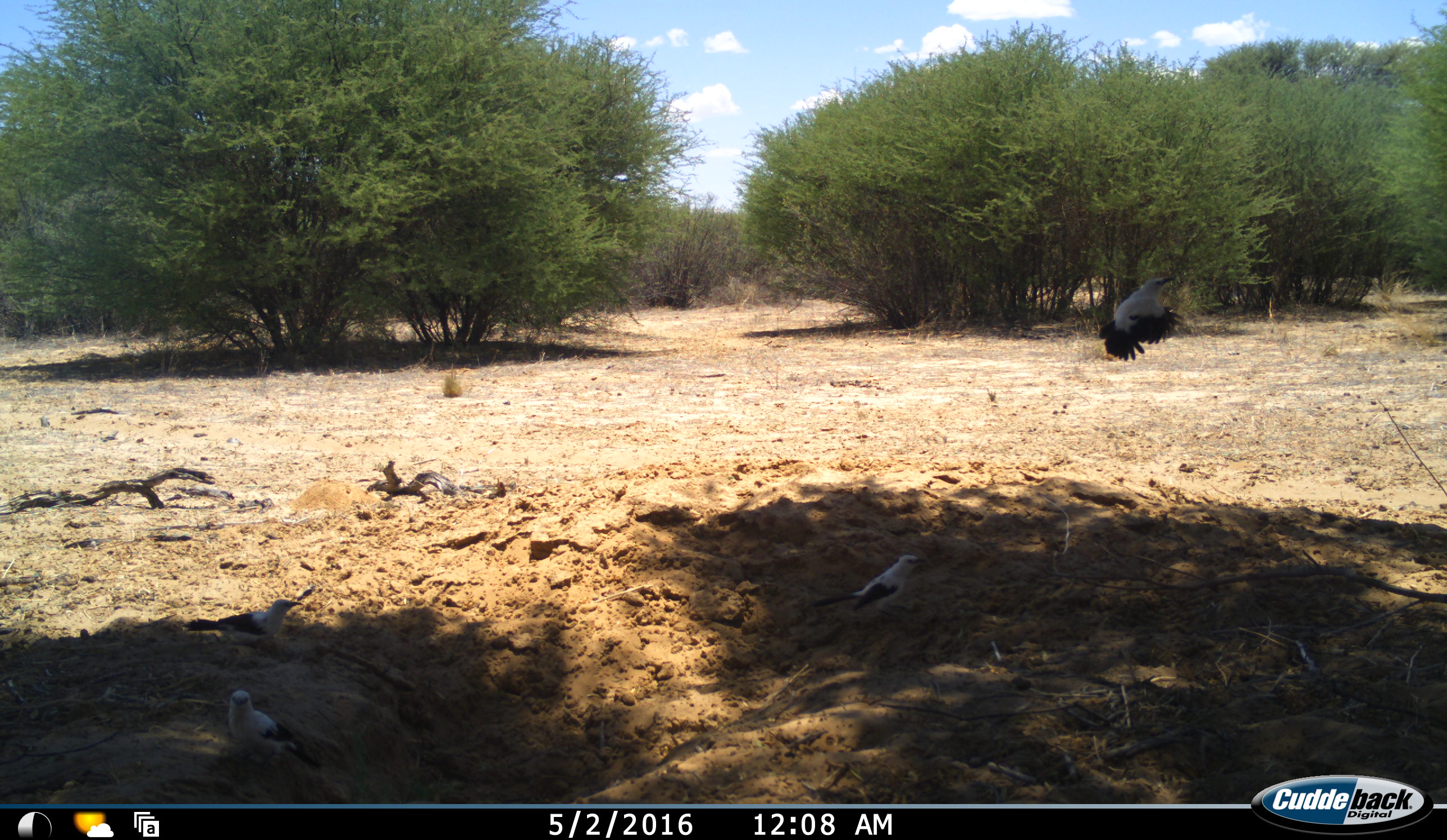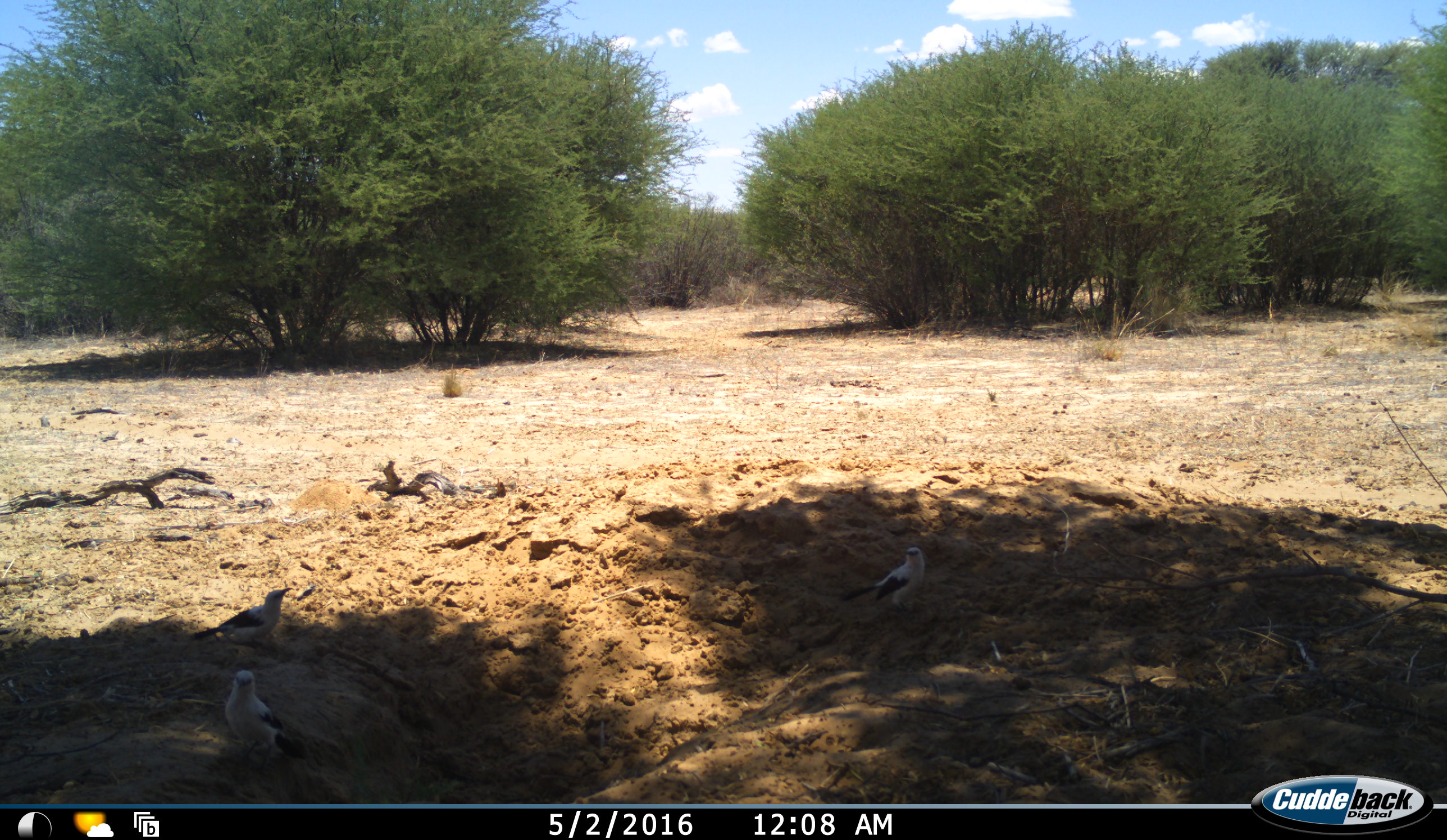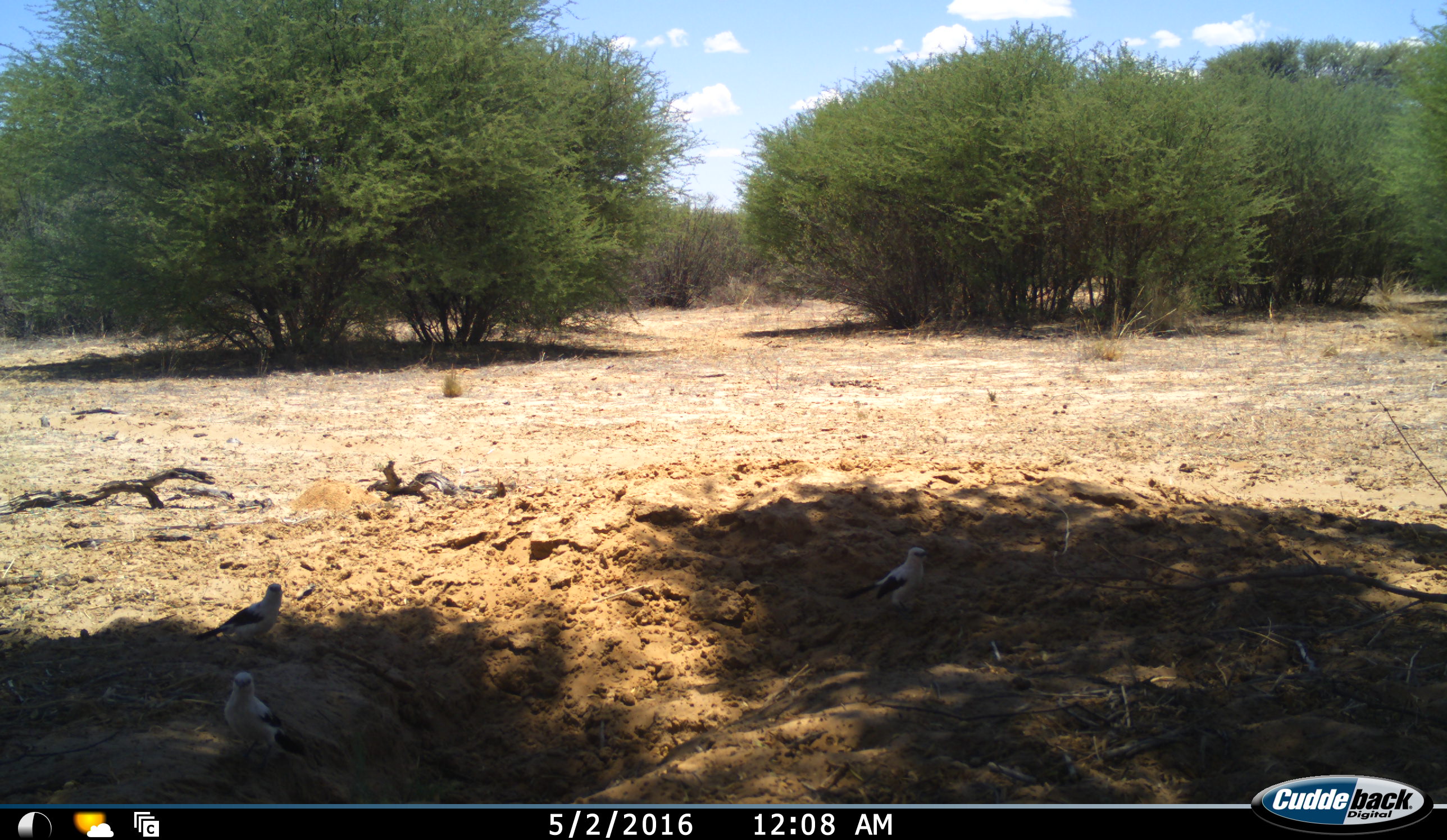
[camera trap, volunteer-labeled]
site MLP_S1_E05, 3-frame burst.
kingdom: Animalia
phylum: Chordata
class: Aves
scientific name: Aves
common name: bird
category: birdother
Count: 4.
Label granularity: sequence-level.